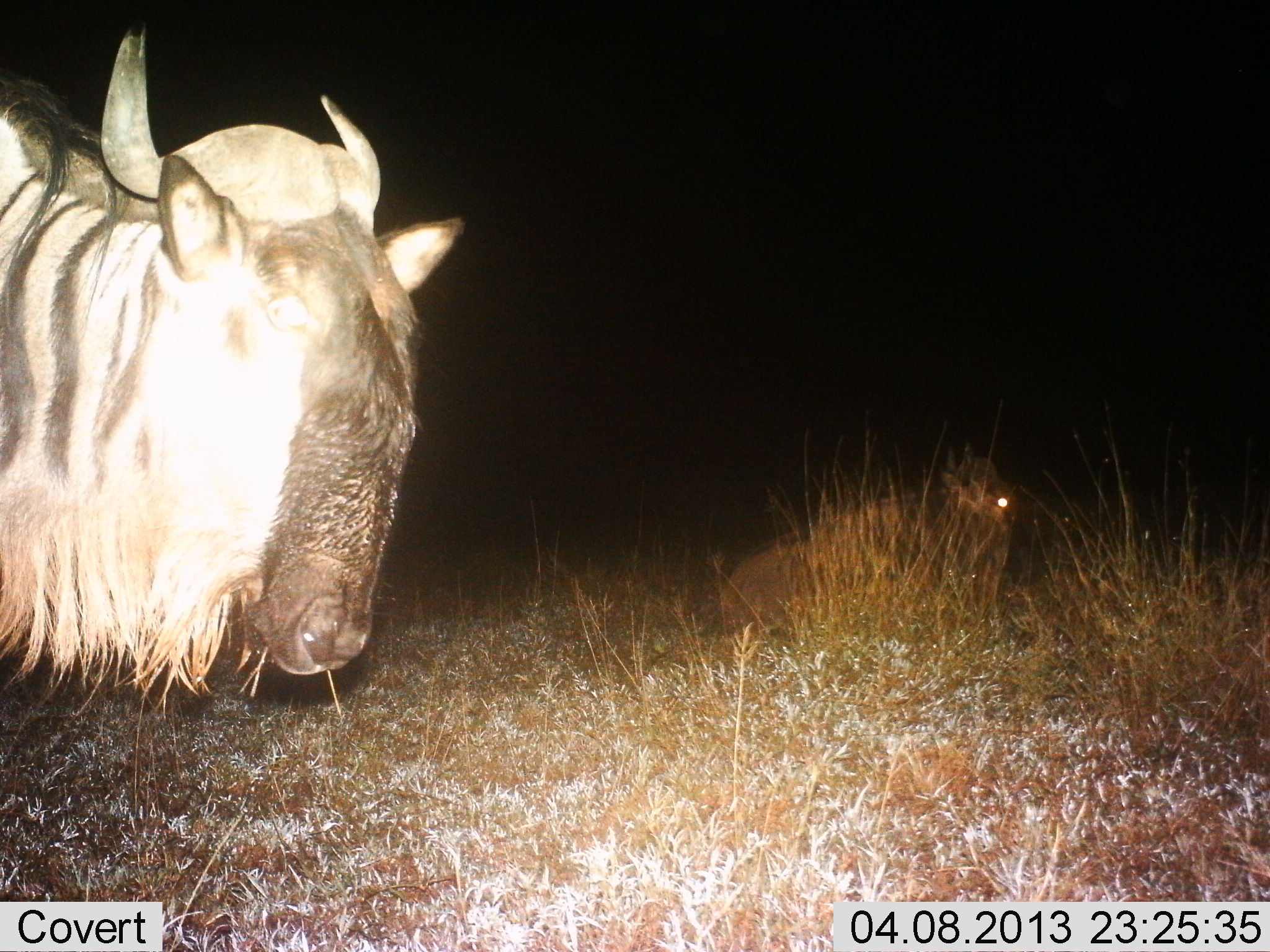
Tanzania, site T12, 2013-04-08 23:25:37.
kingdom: Animalia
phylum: Chordata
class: Mammalia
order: Artiodactyla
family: Bovidae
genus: Connochaetes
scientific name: Connochaetes taurinus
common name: blue wildebeest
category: wildebeest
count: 2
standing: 81%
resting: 72%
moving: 3%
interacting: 0%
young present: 3%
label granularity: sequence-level